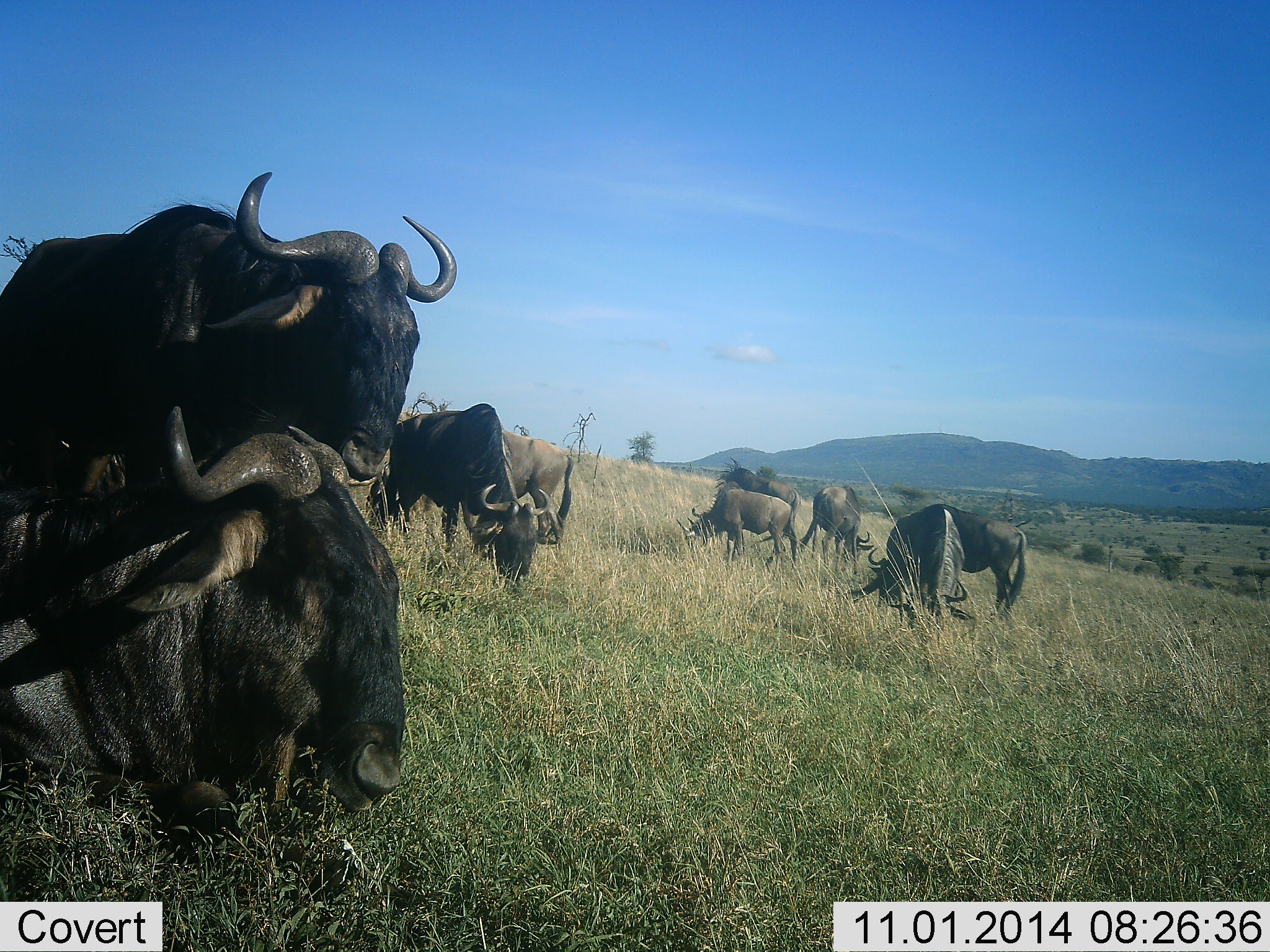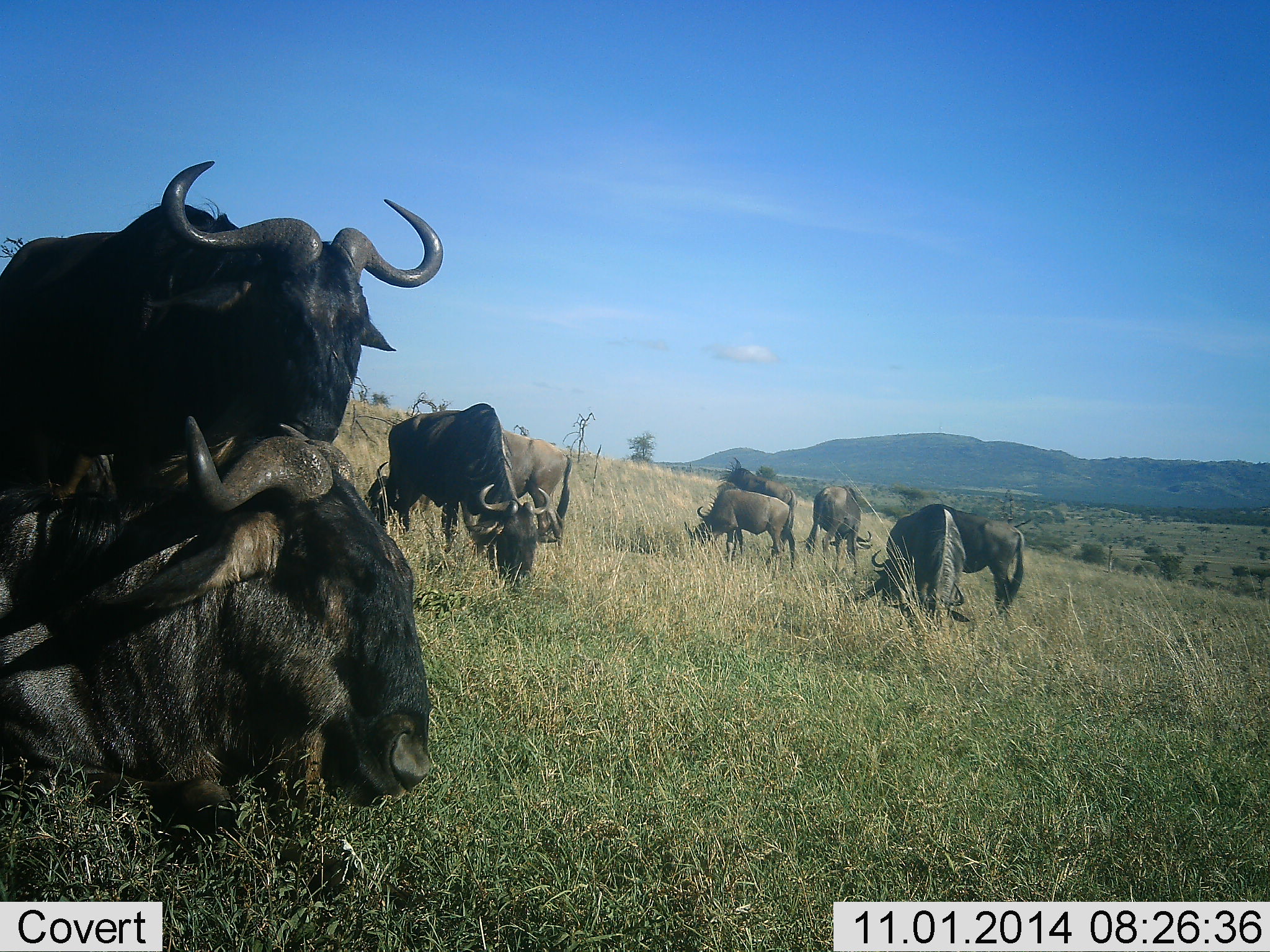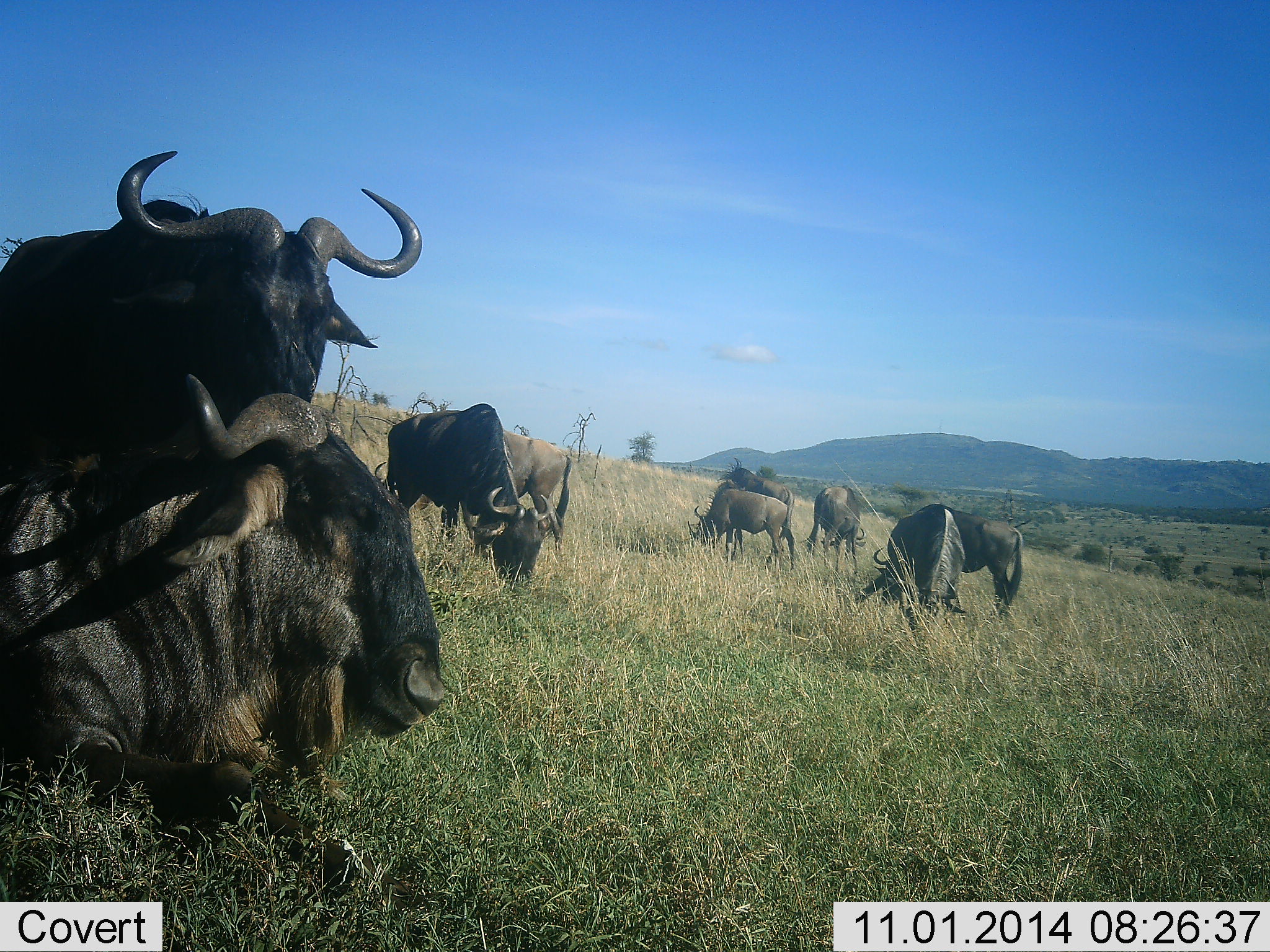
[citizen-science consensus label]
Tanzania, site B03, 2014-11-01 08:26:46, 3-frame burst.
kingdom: Animalia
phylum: Chordata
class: Mammalia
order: Artiodactyla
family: Bovidae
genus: Connochaetes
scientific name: Connochaetes taurinus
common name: blue wildebeest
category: wildebeest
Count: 9.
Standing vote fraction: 80%.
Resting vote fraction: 100%.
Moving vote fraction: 10%.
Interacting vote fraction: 20%.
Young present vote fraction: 0%.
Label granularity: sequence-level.